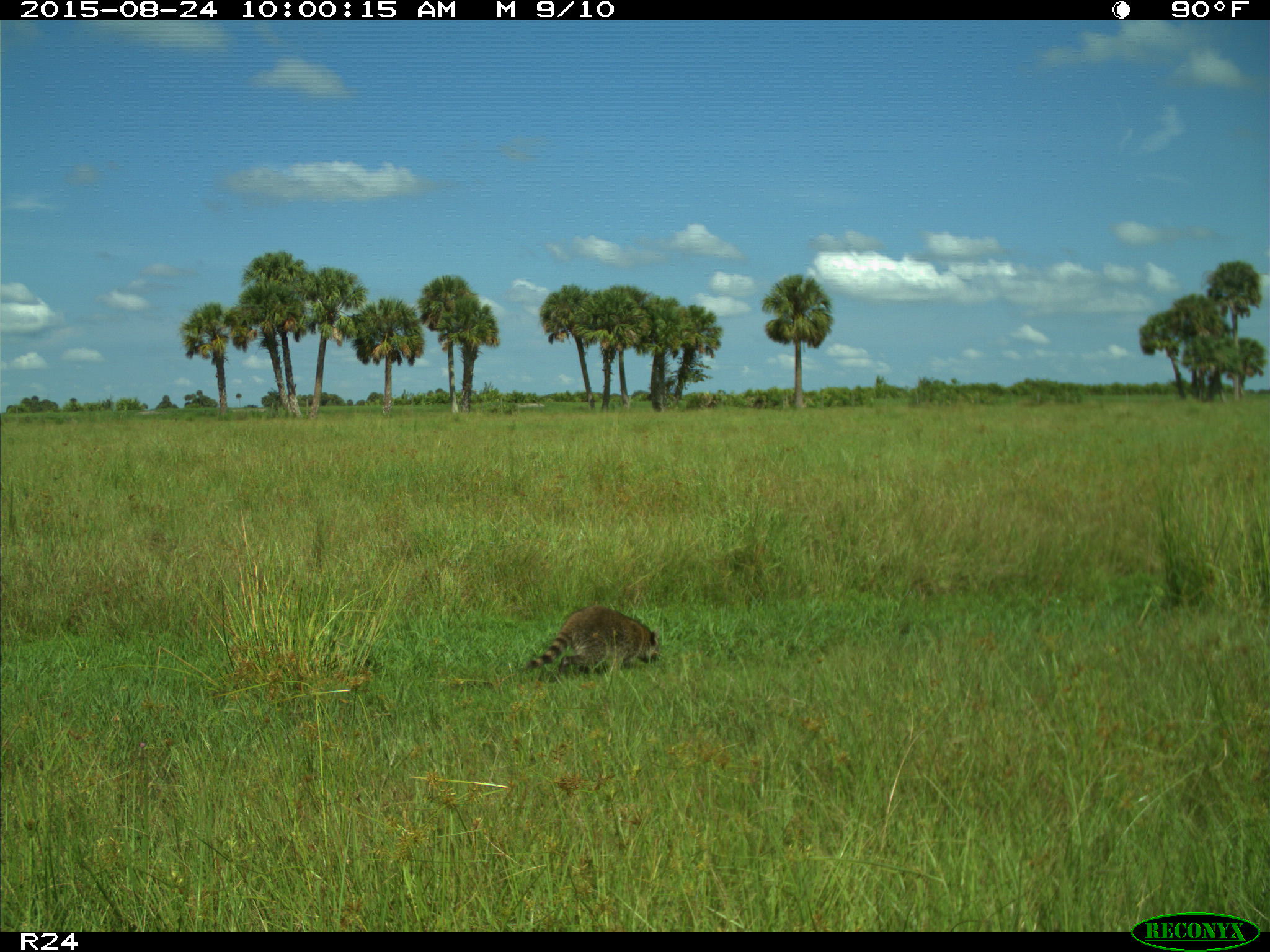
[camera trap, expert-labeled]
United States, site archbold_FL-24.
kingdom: Animalia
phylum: Chordata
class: Mammalia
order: Carnivora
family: Procyonidae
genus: Procyon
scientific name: Procyon lotor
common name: common raccoon